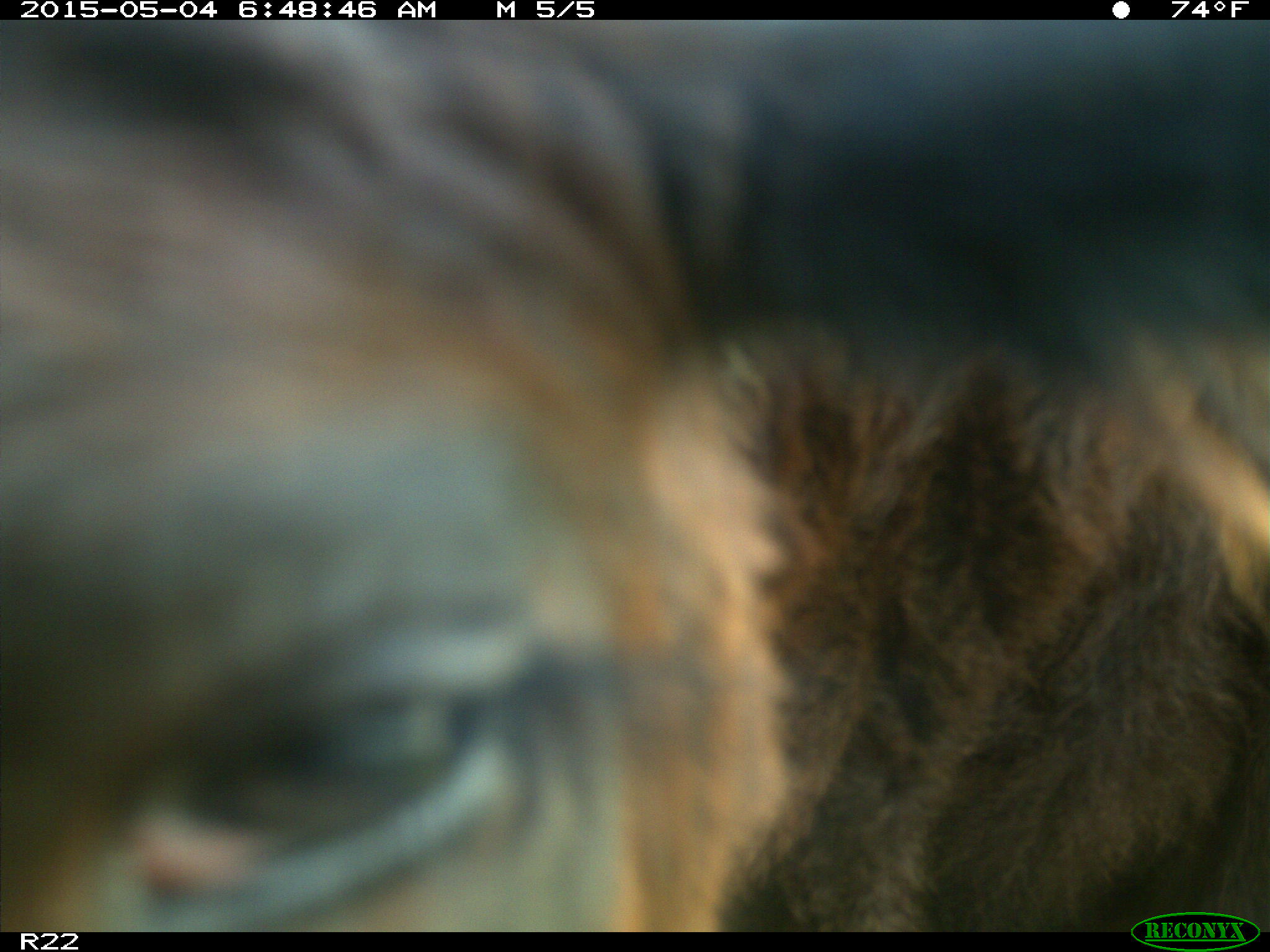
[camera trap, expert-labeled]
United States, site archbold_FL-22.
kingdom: Animalia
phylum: Chordata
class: Mammalia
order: Artiodactyla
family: Bovidae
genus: Bos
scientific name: Bos taurus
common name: domestic cow